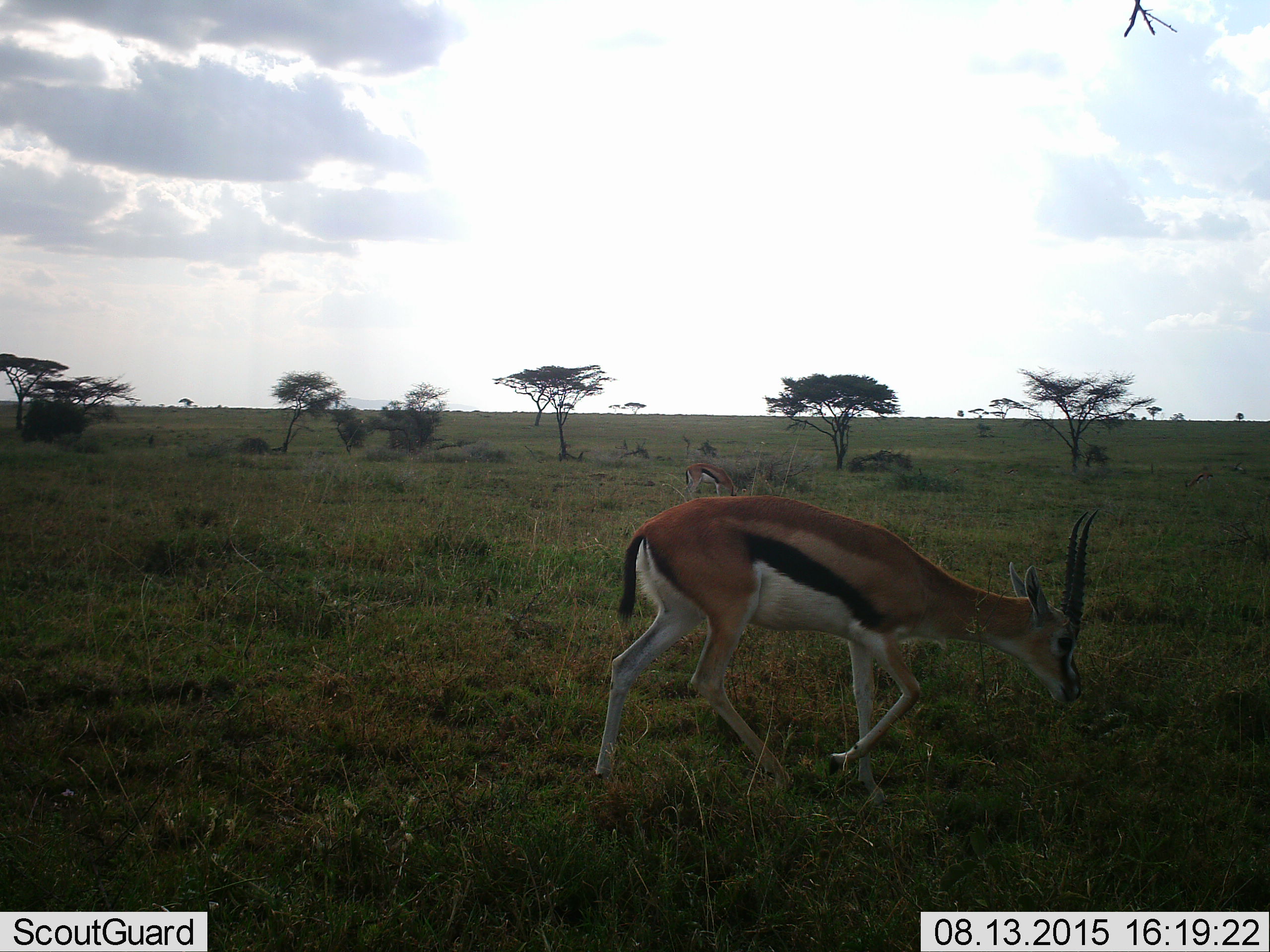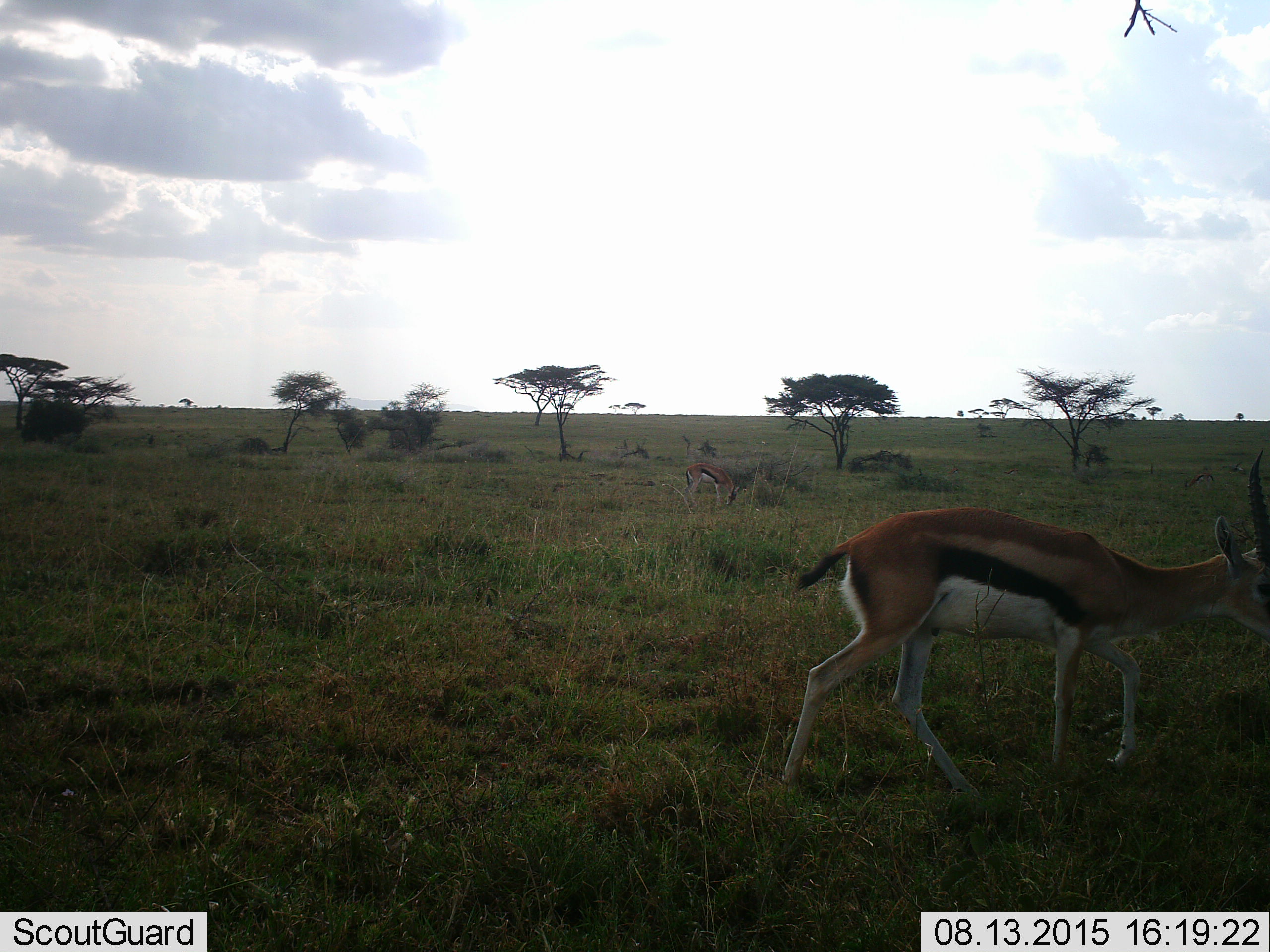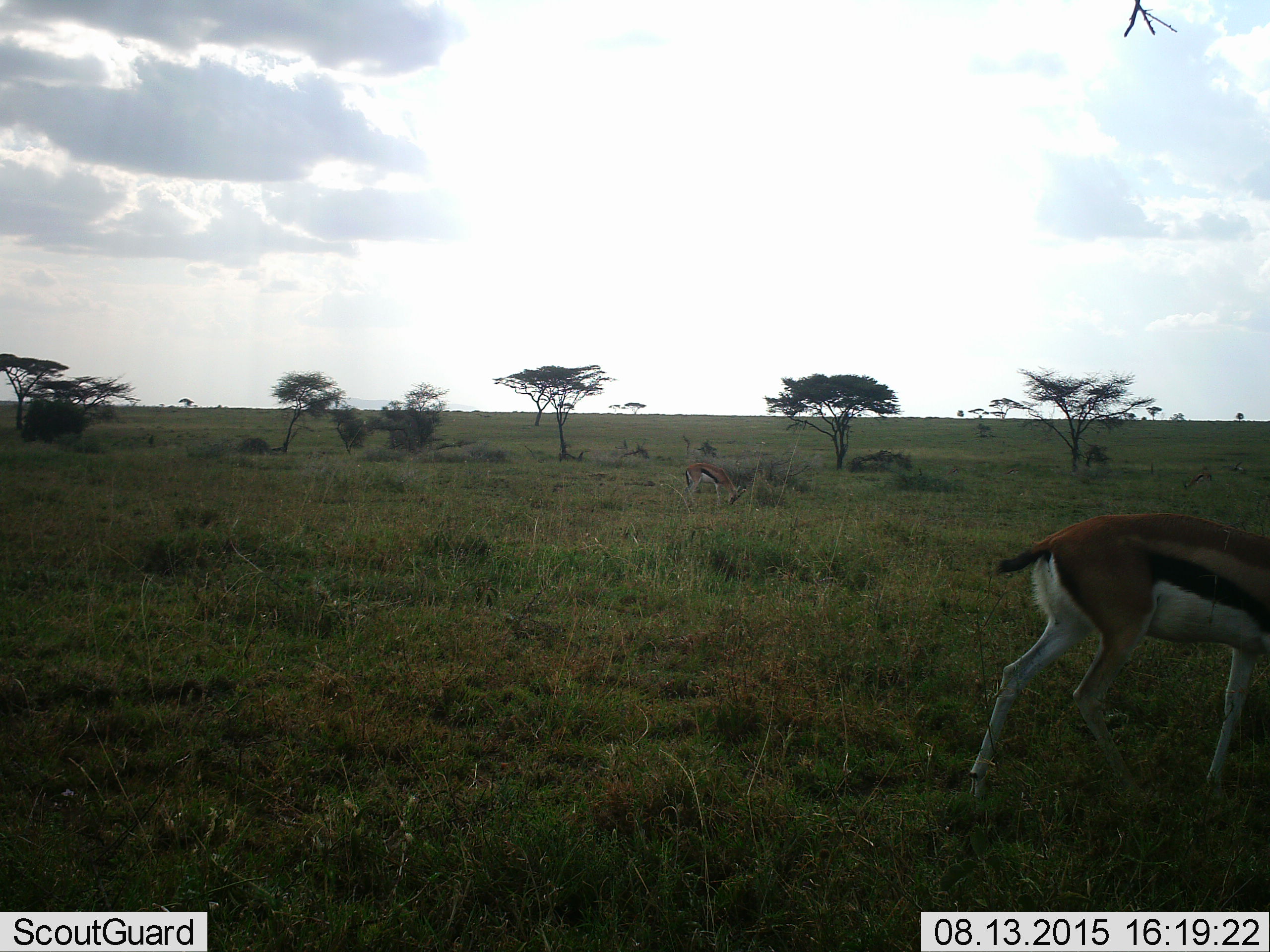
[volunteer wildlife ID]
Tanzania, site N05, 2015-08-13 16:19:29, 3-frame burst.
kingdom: Animalia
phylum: Chordata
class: Mammalia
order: Artiodactyla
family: Bovidae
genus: Eudorcas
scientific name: Eudorcas thomsonii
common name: thomson's gazelle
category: gazellethomsons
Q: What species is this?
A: Gazellethomsons (thomson's gazelle) (Eudorcas thomsonii).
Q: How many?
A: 2.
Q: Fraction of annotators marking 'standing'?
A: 0%.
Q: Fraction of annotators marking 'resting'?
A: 0%.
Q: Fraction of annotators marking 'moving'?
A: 62%.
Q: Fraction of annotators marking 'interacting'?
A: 0%.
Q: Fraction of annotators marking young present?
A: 0%.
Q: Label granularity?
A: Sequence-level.